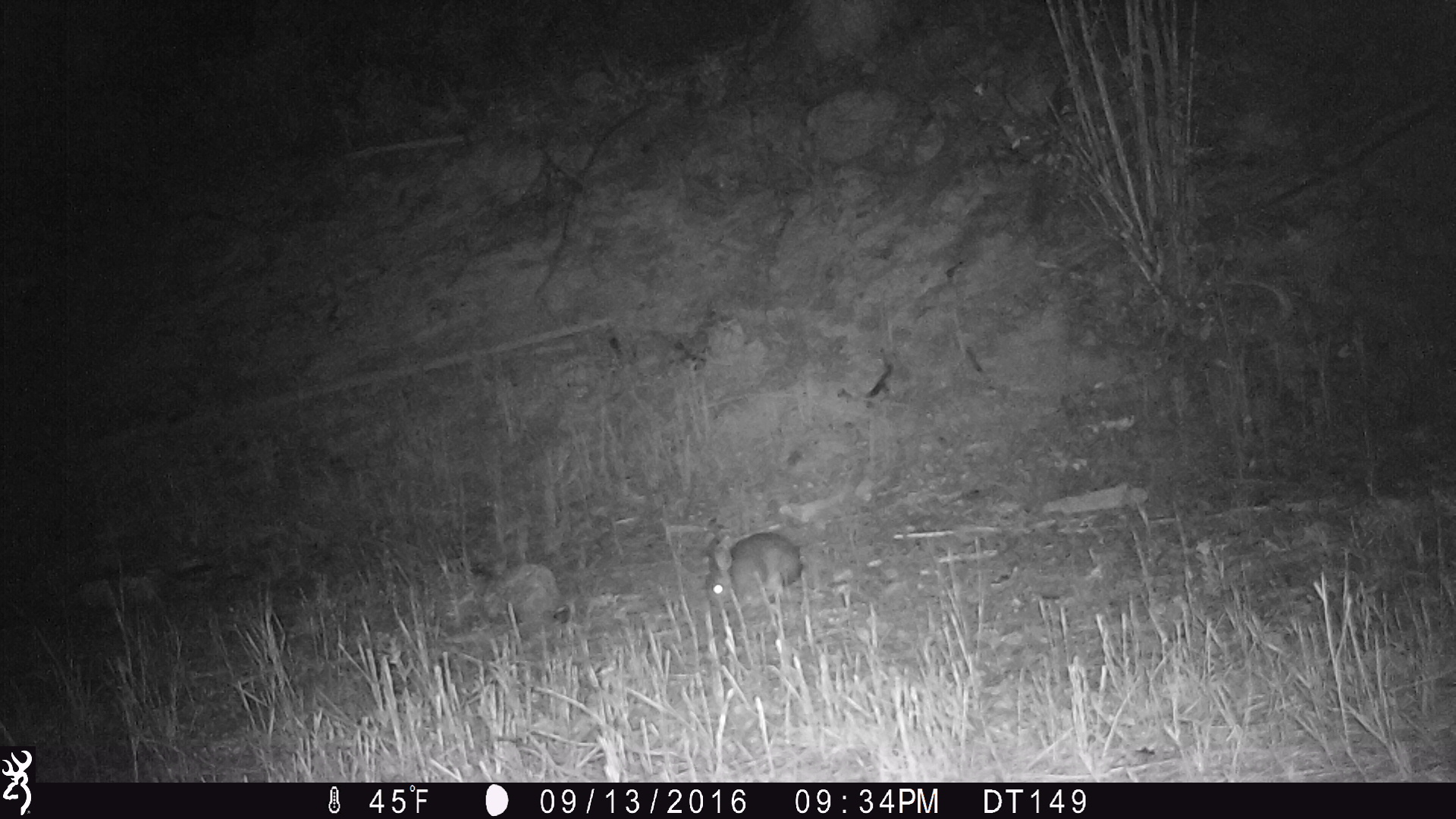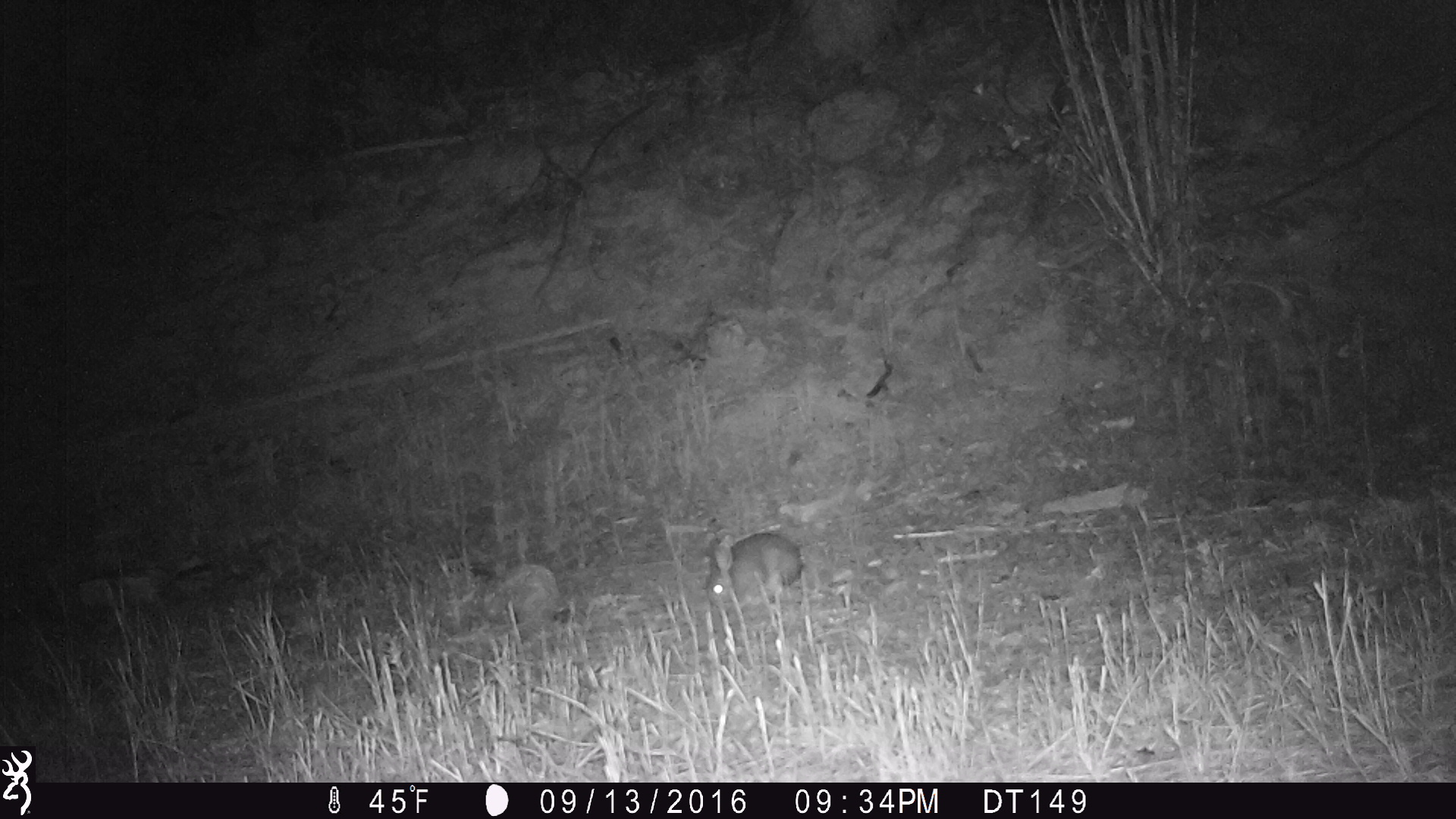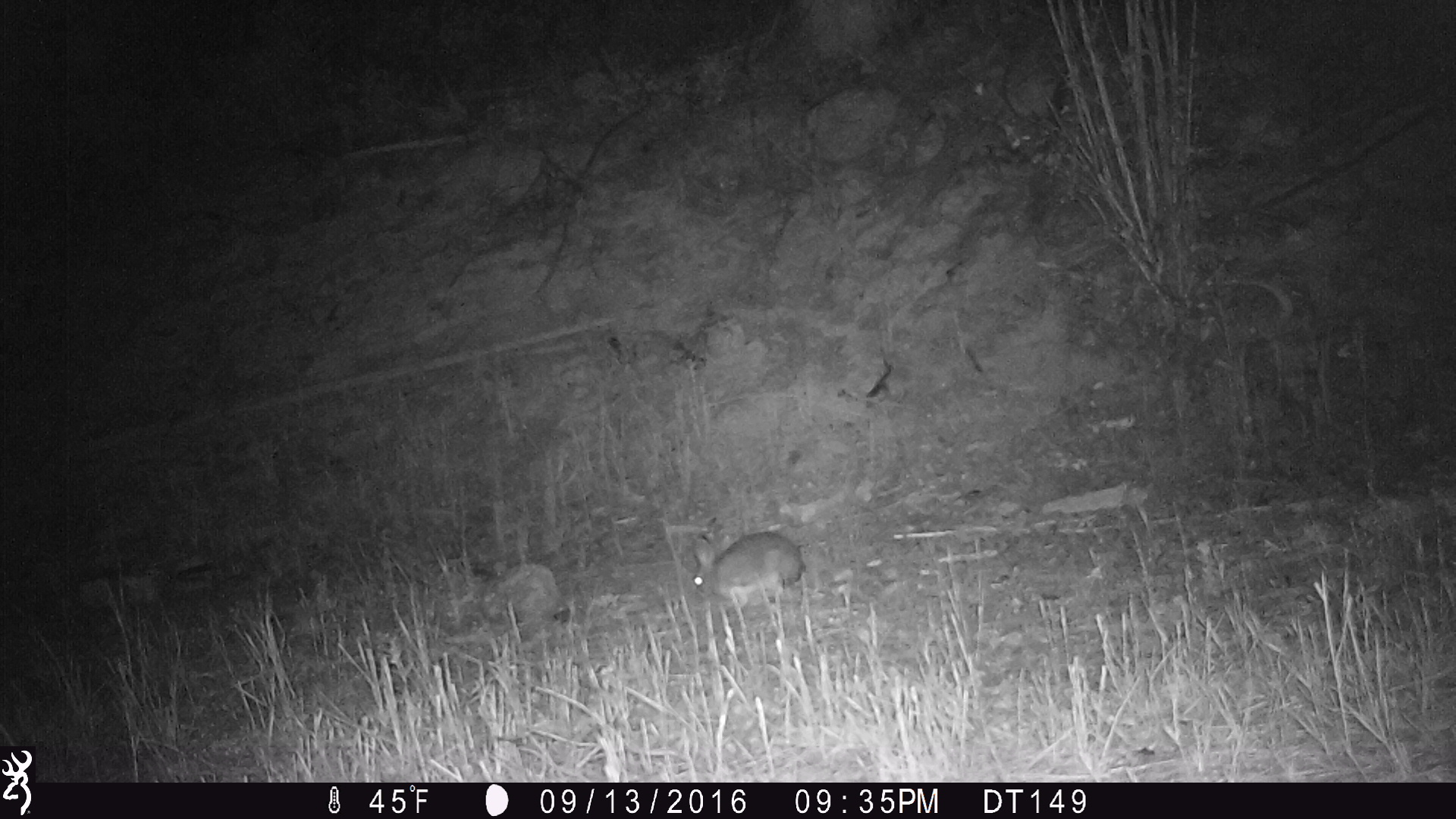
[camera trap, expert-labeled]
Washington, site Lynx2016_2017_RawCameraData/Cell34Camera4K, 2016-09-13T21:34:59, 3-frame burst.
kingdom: Animalia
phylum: Chordata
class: Mammalia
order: Lagomorpha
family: Leporidae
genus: Lepus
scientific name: Lepus americanus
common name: snowshoe hare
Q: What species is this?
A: Lepus americanus (snowshoe hare).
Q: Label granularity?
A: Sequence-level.